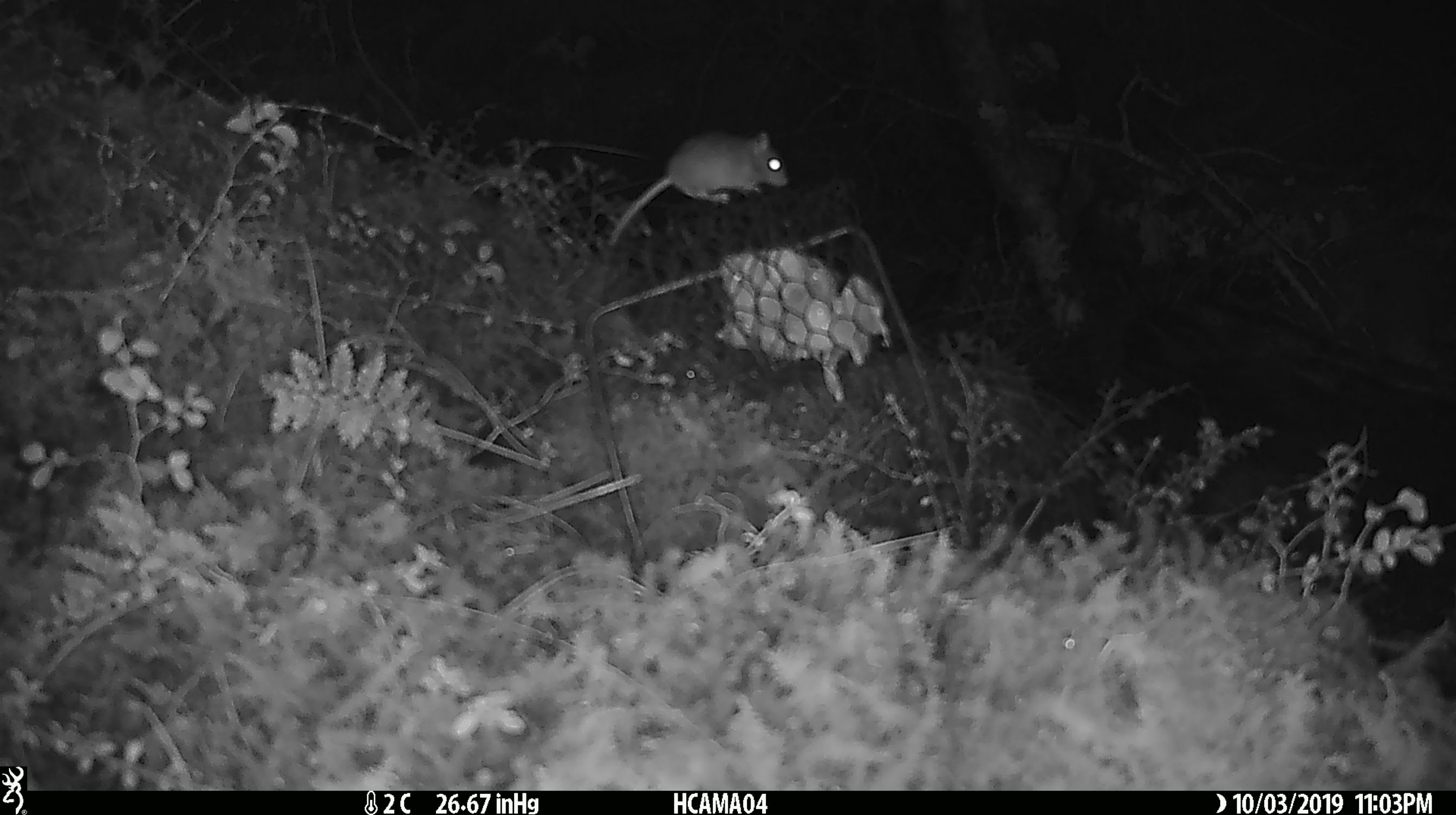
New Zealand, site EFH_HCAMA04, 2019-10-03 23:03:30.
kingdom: Animalia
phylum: Chordata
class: Mammalia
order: Rodentia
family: Muridae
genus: Mus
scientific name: Mus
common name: mouse